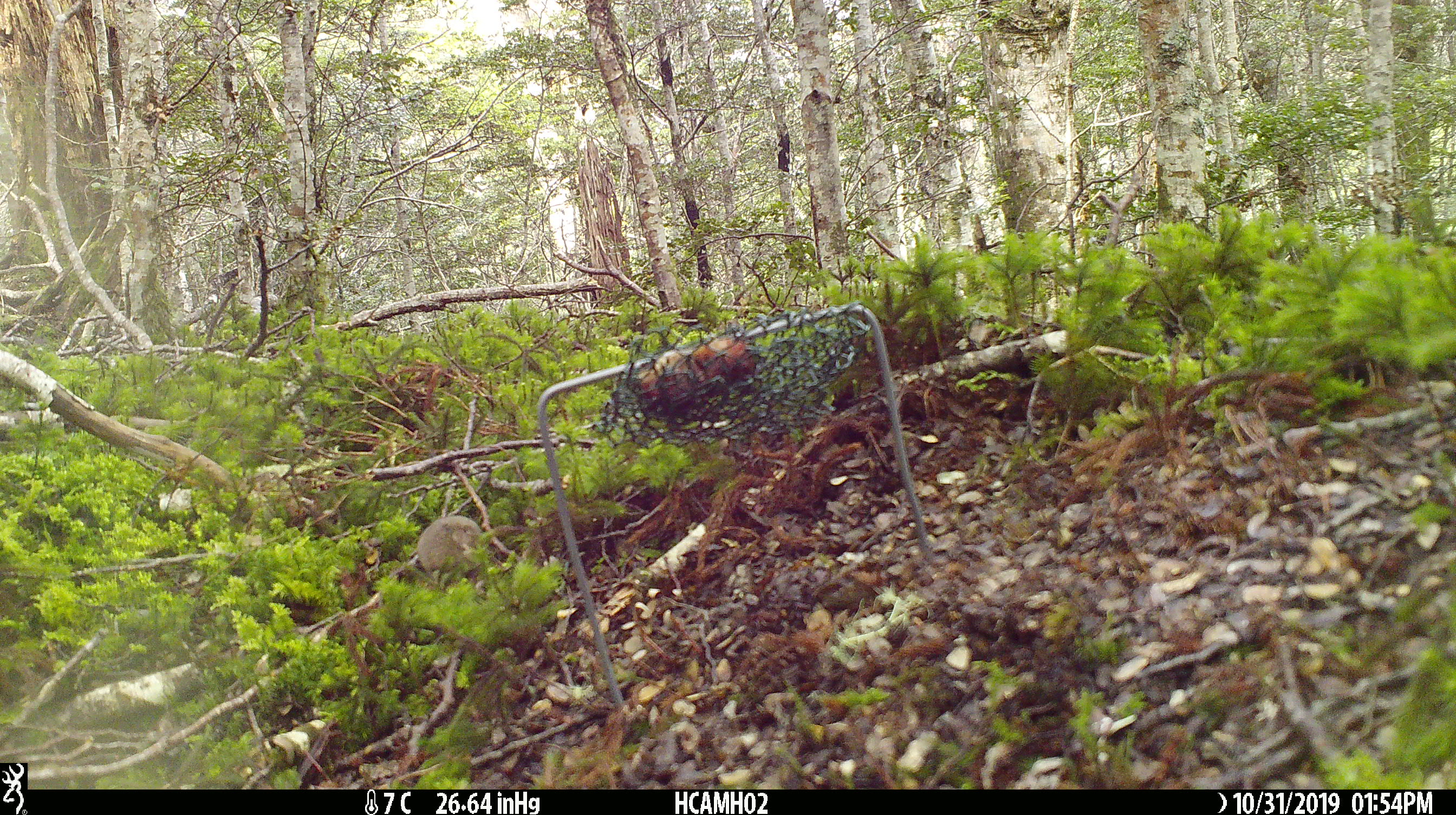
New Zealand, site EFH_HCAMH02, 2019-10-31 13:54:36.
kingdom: Animalia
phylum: Chordata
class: Mammalia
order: Rodentia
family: Muridae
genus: Mus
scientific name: Mus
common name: mouse